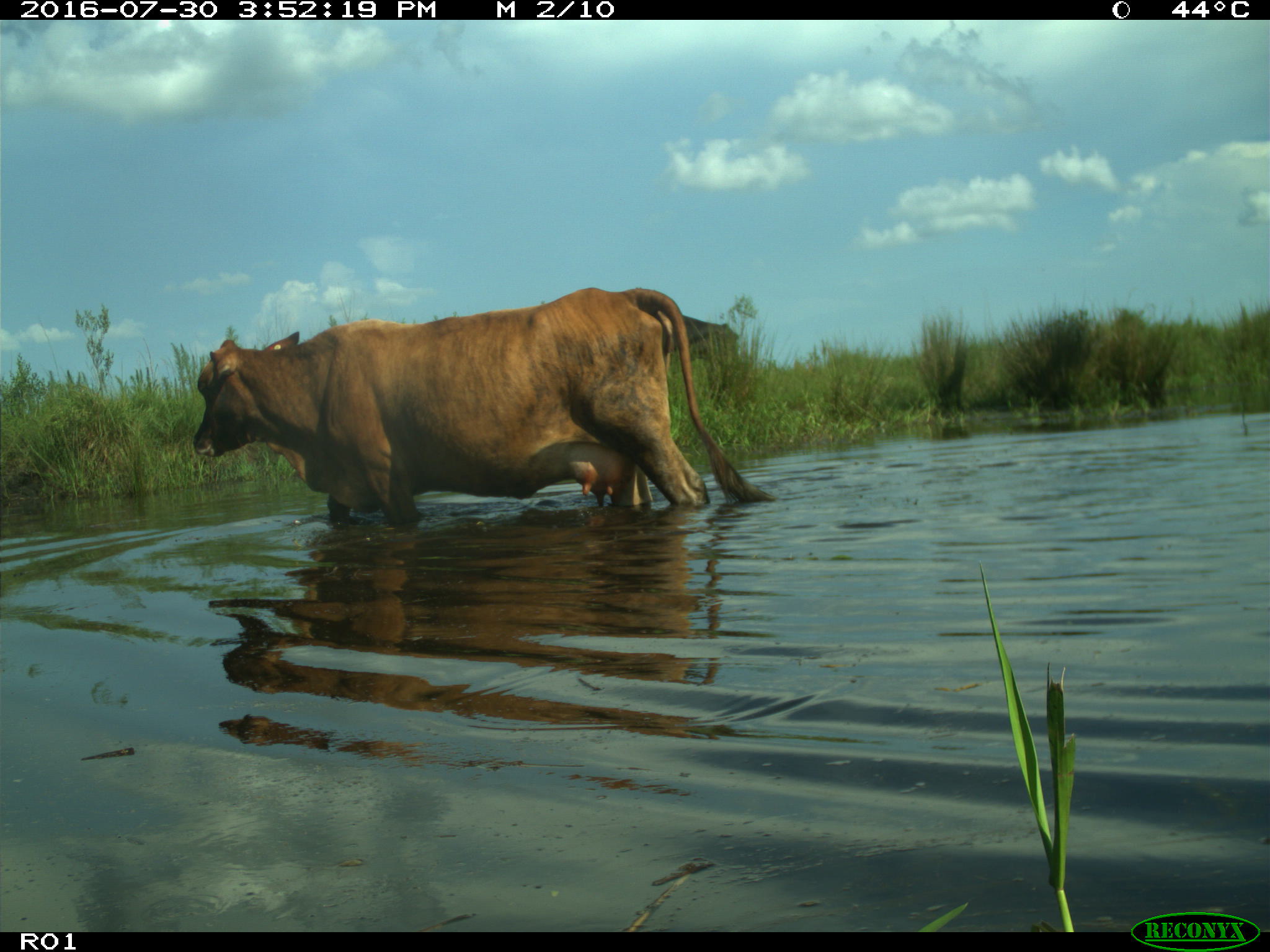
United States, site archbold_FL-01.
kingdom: Animalia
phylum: Chordata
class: Mammalia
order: Artiodactyla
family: Bovidae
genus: Bos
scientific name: Bos taurus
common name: domestic cow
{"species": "Bos taurus (domestic cow)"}